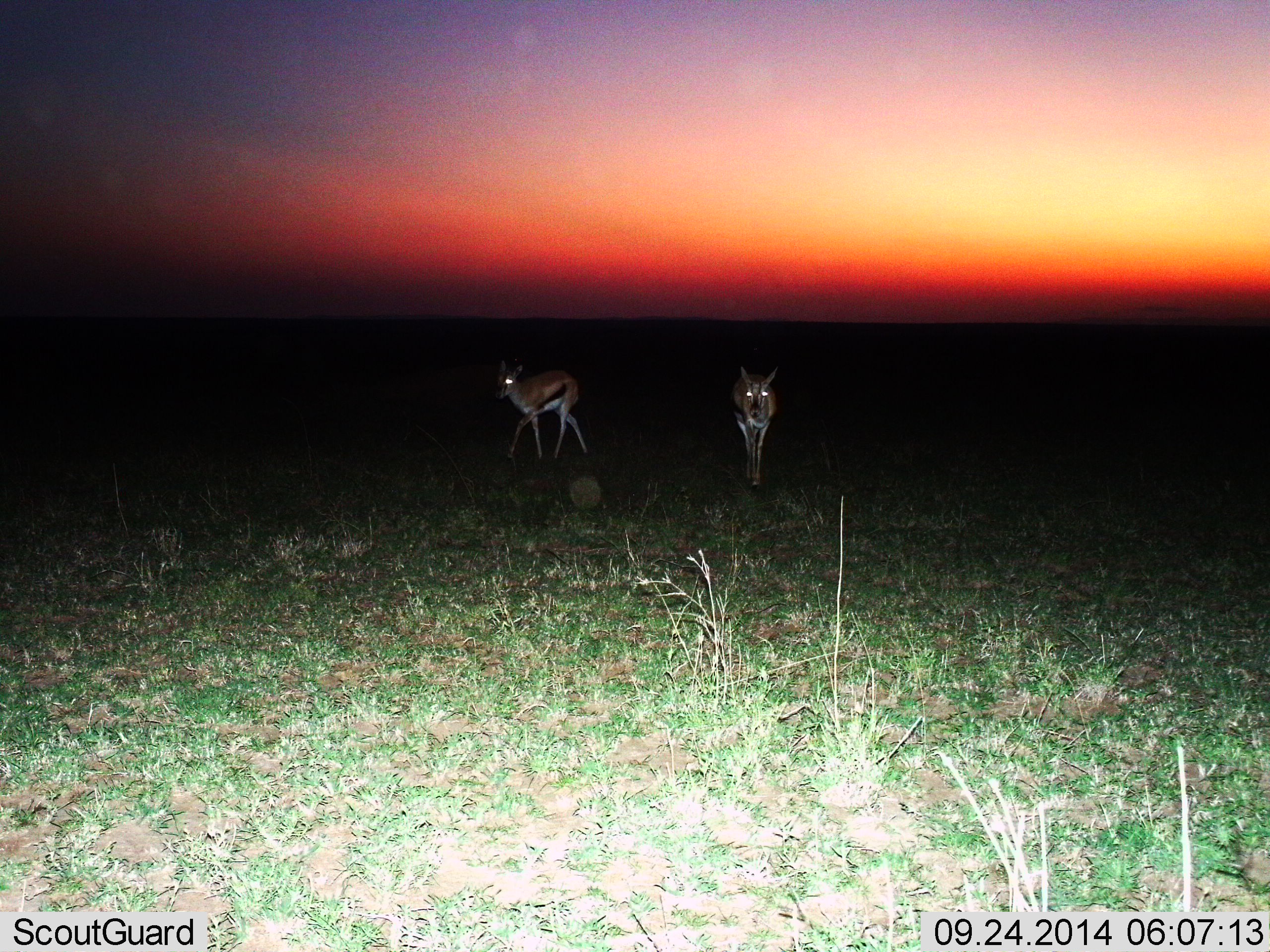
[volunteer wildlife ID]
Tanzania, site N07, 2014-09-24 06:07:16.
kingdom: Animalia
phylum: Chordata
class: Mammalia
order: Artiodactyla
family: Bovidae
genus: Eudorcas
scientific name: Eudorcas thomsonii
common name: thomson's gazelle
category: gazellethomsons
Gazellethomsons (thomson's gazelle) (Eudorcas thomsonii), count 2. Behavior (volunteer vote fractions): standing 30%, resting 0%, moving 80%, interacting 0%. Young present (vote fraction): 0%. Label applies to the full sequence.